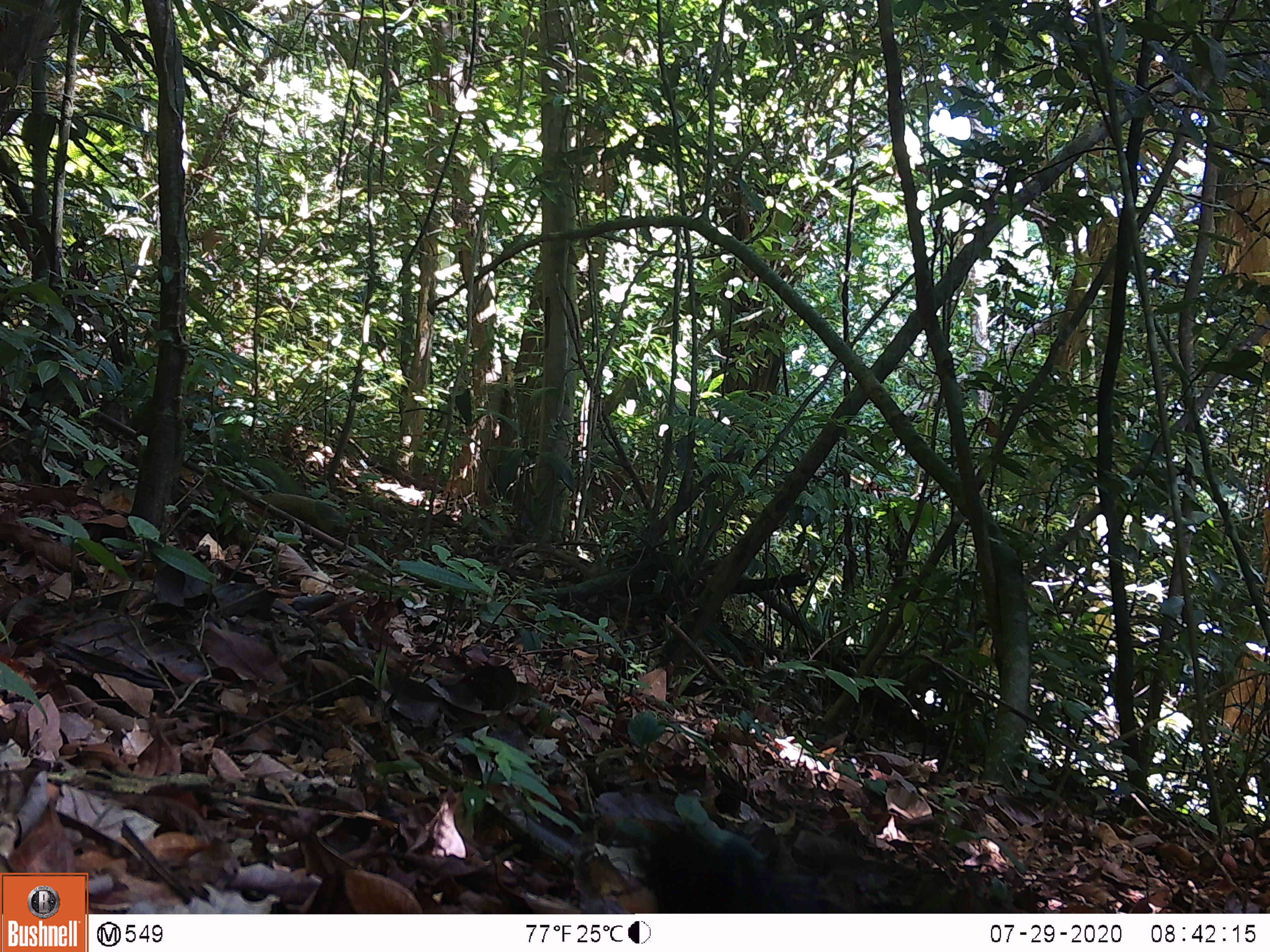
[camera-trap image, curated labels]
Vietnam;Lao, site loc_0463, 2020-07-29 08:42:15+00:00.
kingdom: Animalia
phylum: Chordata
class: Mammalia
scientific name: Mammalia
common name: mammal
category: unidentified small mammal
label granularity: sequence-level